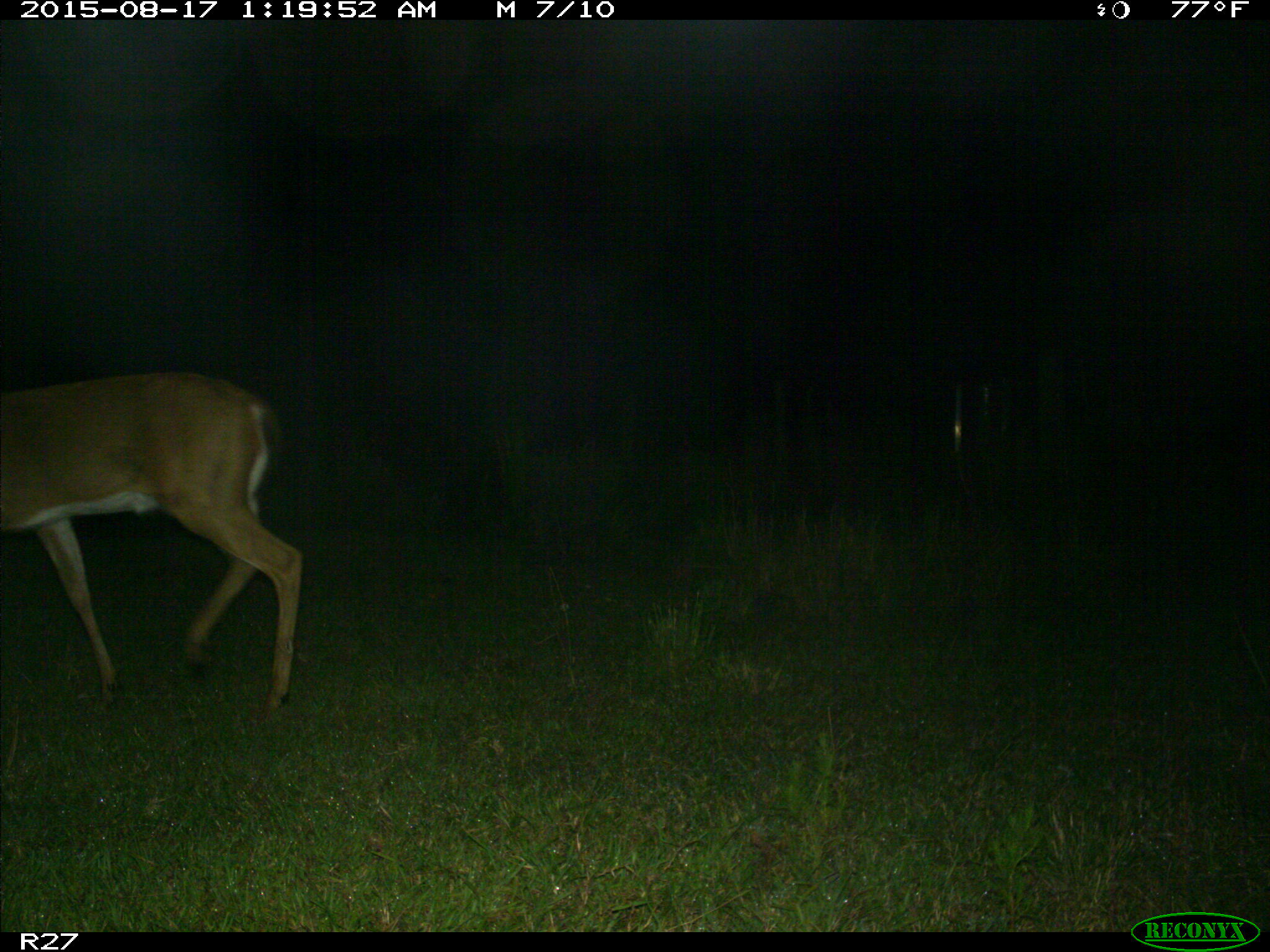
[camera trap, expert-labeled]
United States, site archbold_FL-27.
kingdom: Animalia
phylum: Chordata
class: Mammalia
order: Artiodactyla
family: Cervidae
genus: Odocoileus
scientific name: Odocoileus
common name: deer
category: unidentified deer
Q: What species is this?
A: Unidentified deer (deer) (Odocoileus).